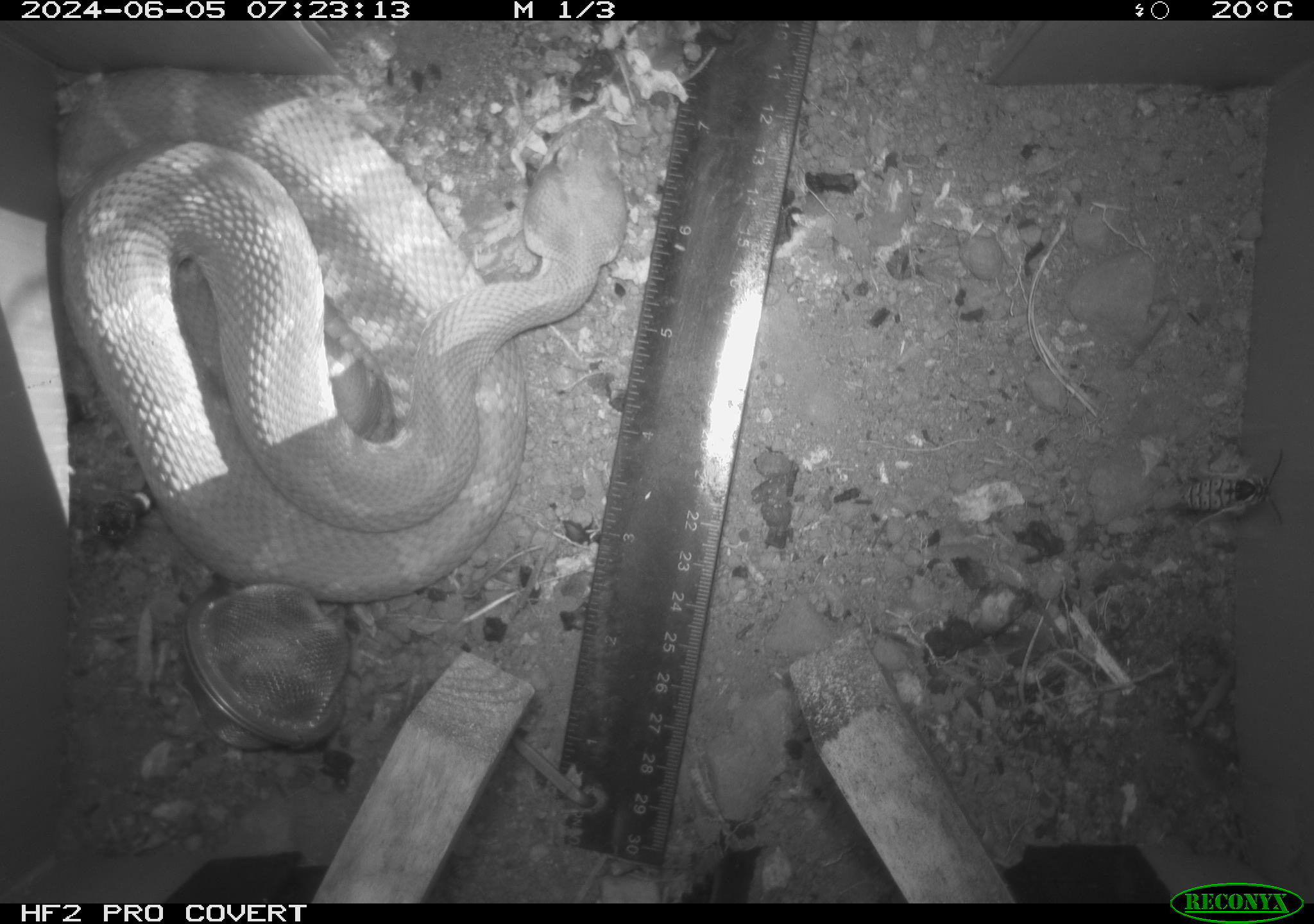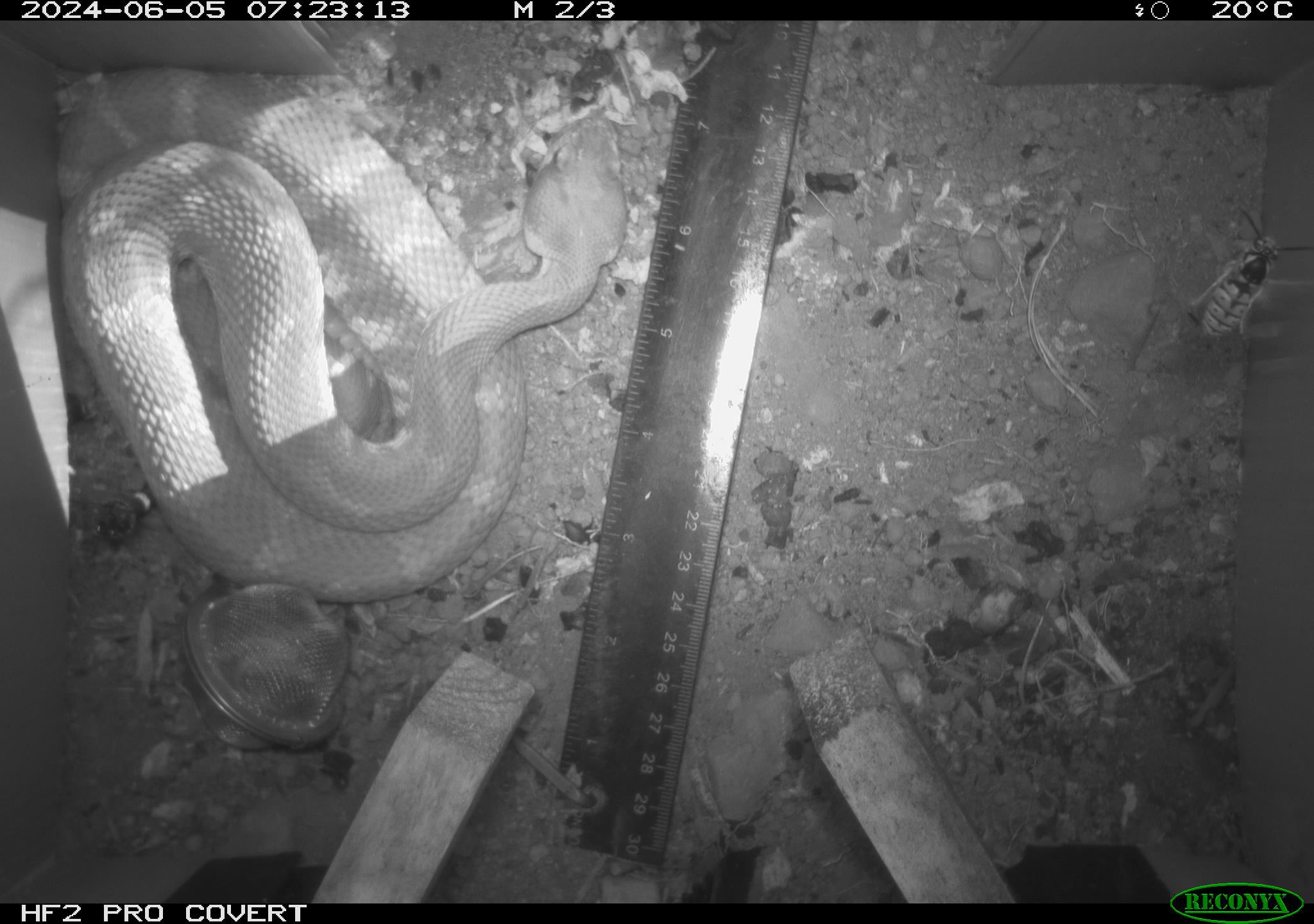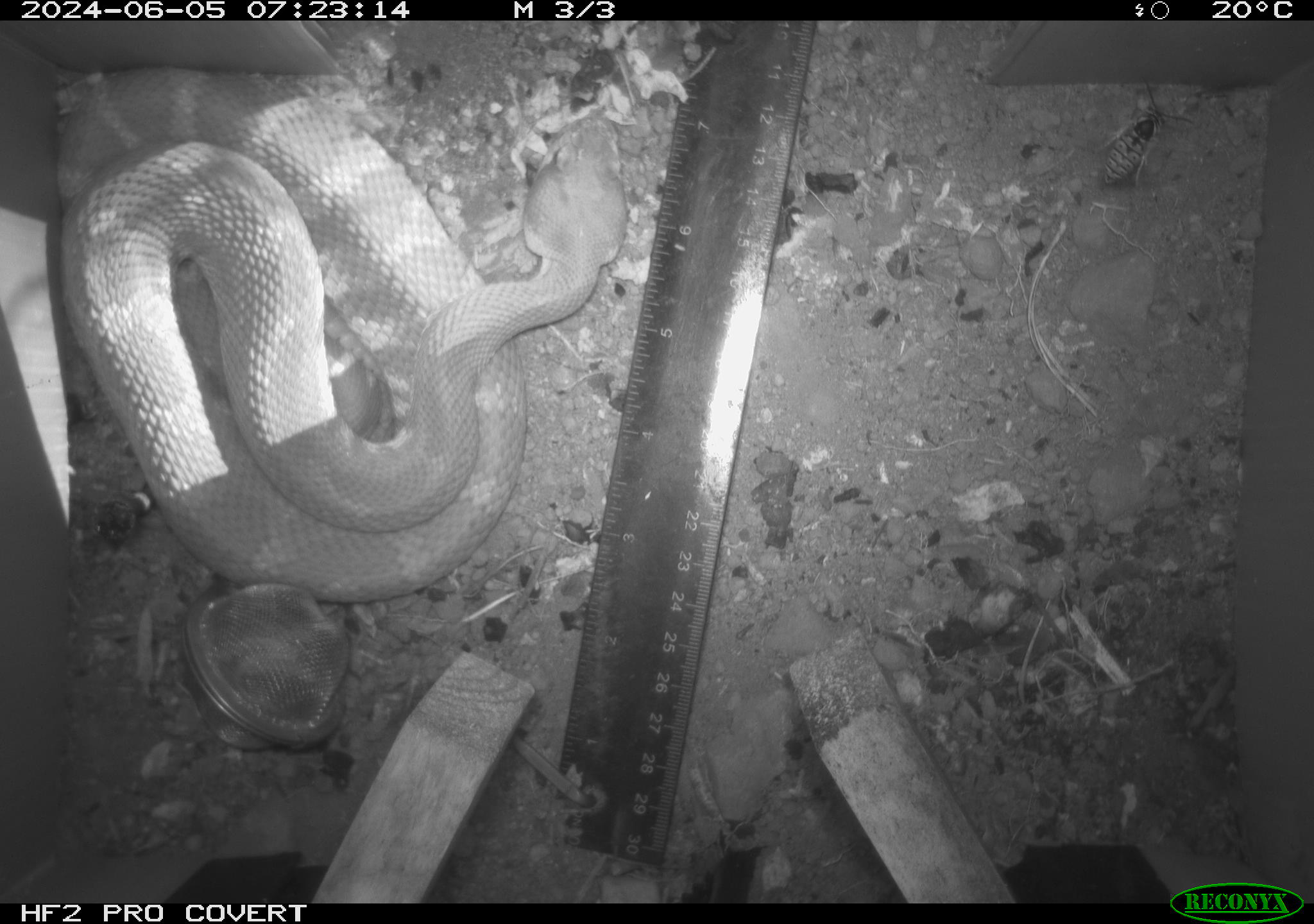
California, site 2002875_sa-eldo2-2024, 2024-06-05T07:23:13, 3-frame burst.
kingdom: Animalia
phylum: Chordata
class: Reptilia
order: Squamata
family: Viperidae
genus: Crotalus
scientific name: Crotalus oreganus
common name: western rattlesnake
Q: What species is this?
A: Western rattlesnake (Crotalus oreganus).